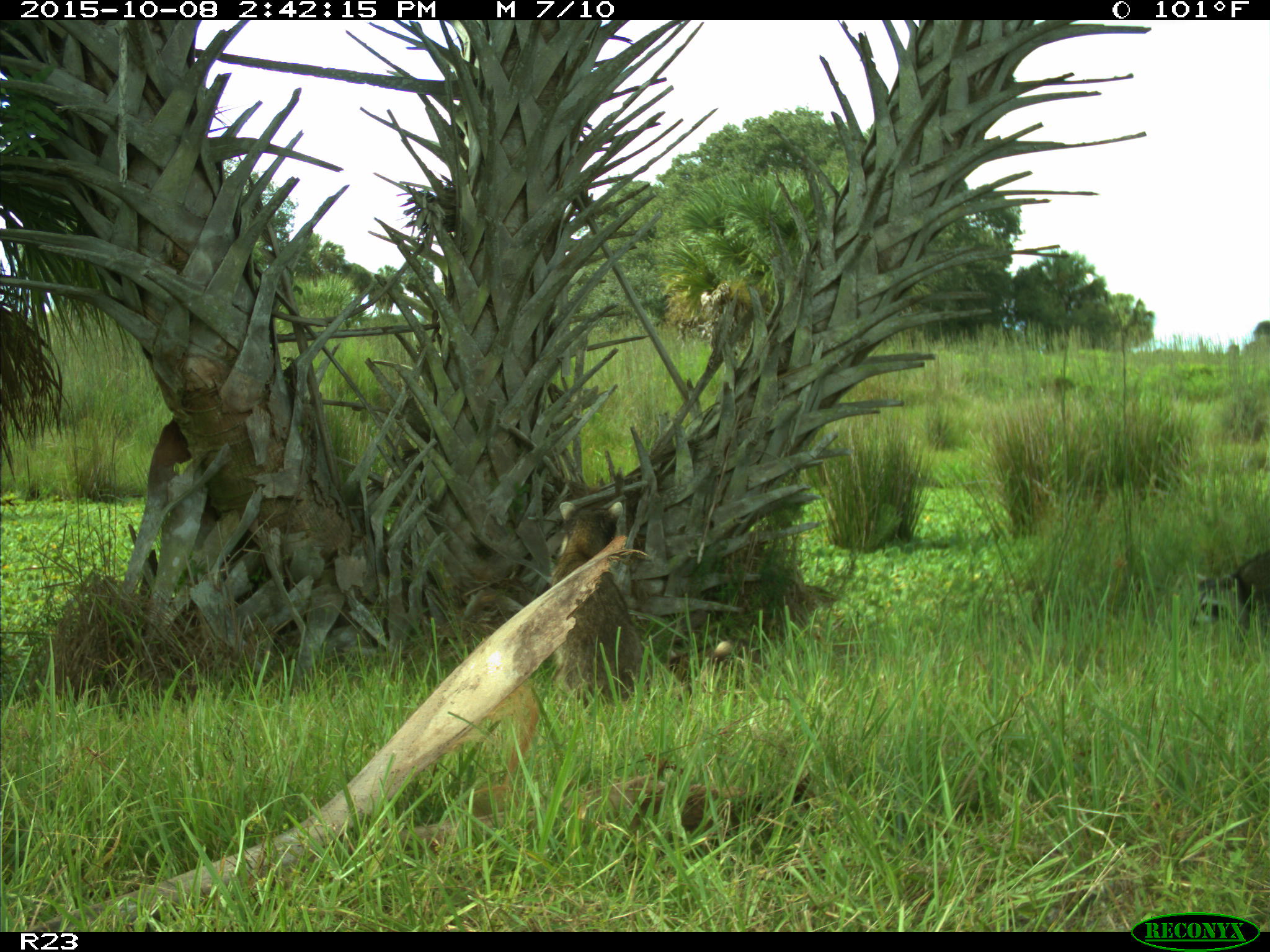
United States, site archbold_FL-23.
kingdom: Animalia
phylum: Chordata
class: Mammalia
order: Carnivora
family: Procyonidae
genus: Procyon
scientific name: Procyon lotor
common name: common raccoon